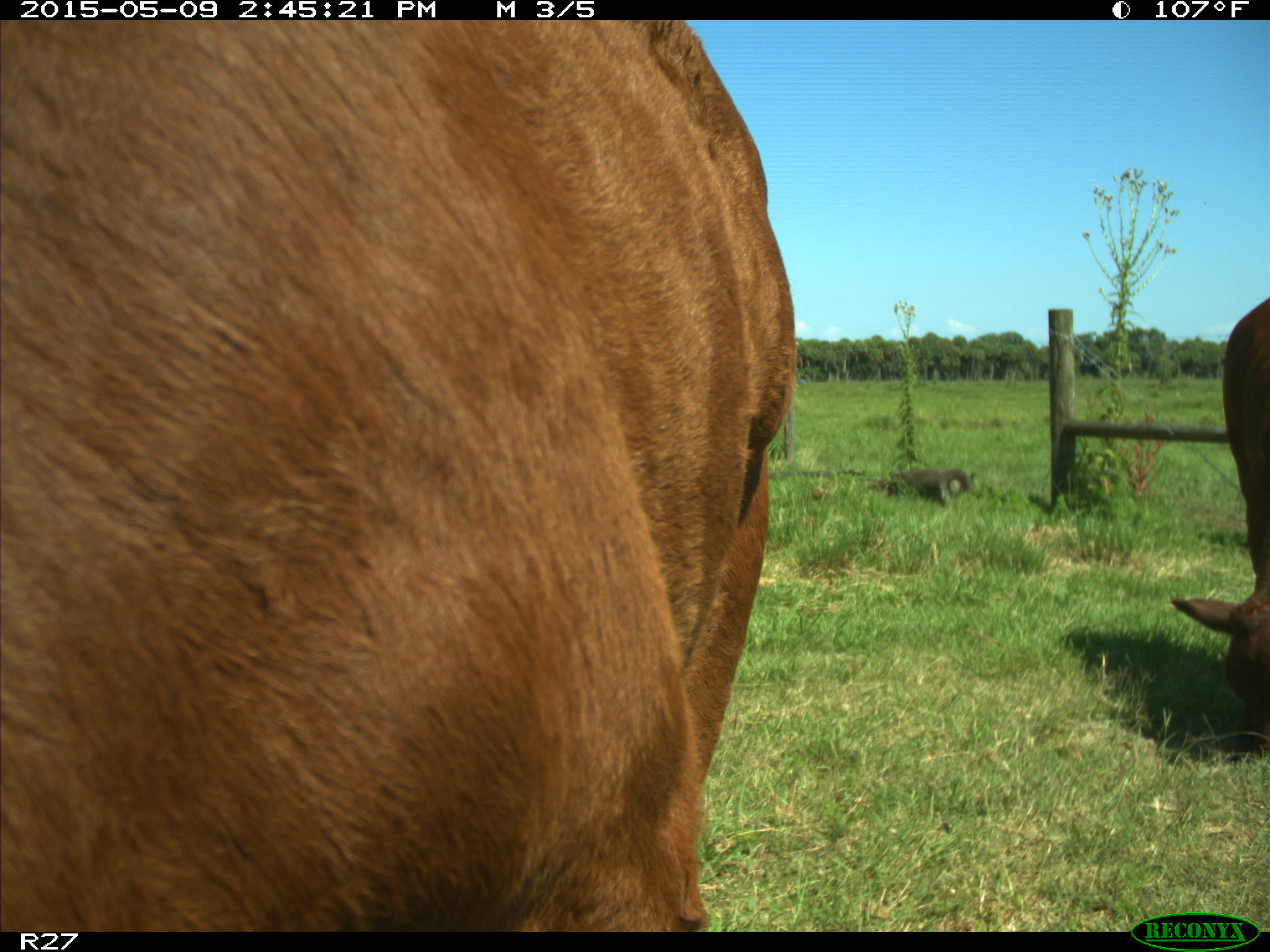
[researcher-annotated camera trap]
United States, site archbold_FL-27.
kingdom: Animalia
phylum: Chordata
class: Mammalia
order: Artiodactyla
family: Bovidae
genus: Bos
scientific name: Bos taurus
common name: domestic cow